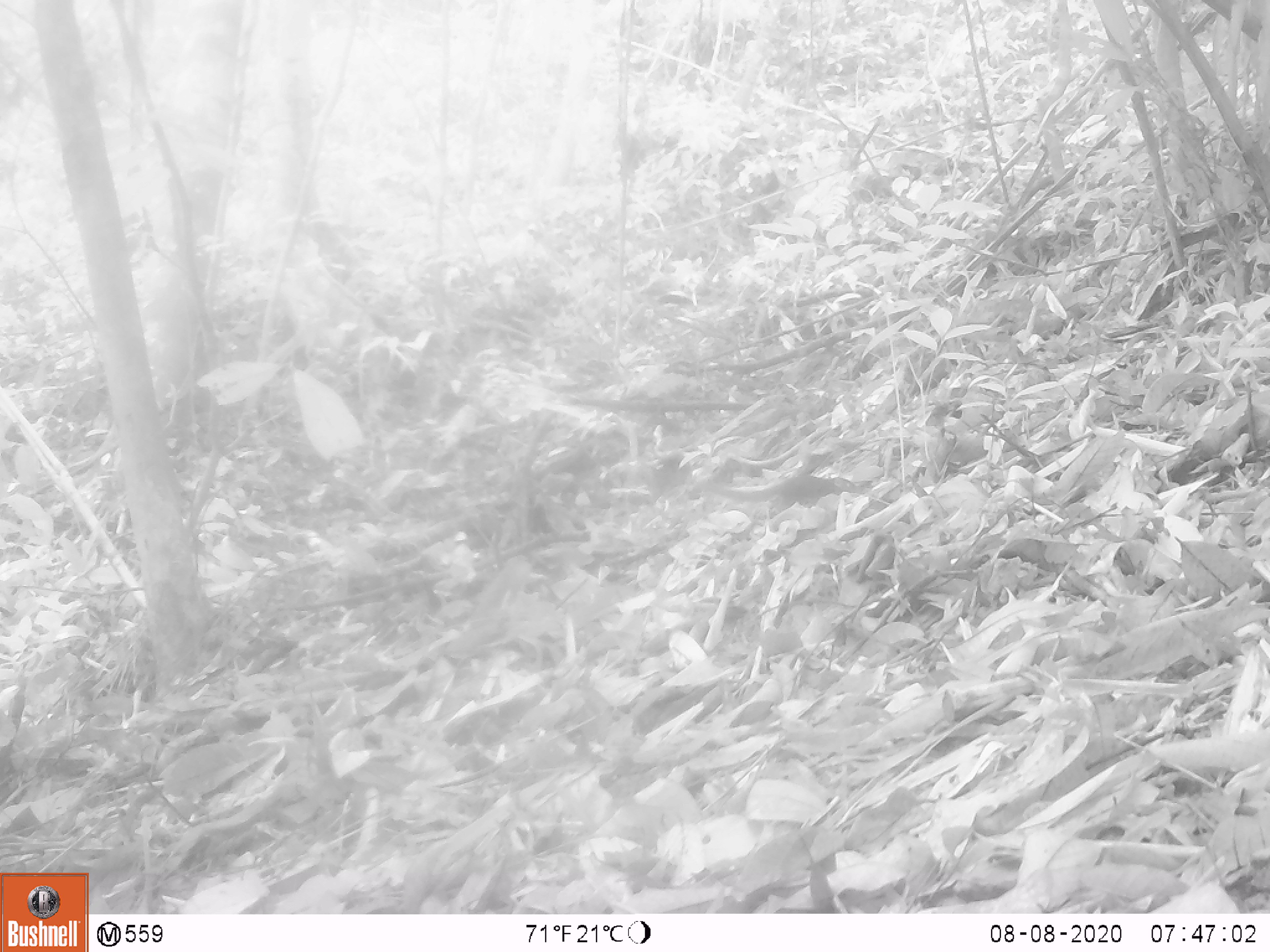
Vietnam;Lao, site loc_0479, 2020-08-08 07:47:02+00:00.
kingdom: Animalia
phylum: Chordata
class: Mammalia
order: Scandentia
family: Tupaiidae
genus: Tupaia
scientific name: Tupaia belangeri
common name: northern treeshrew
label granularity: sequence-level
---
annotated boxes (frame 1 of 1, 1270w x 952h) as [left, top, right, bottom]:
northern treeshrew: [707, 473, 858, 515]